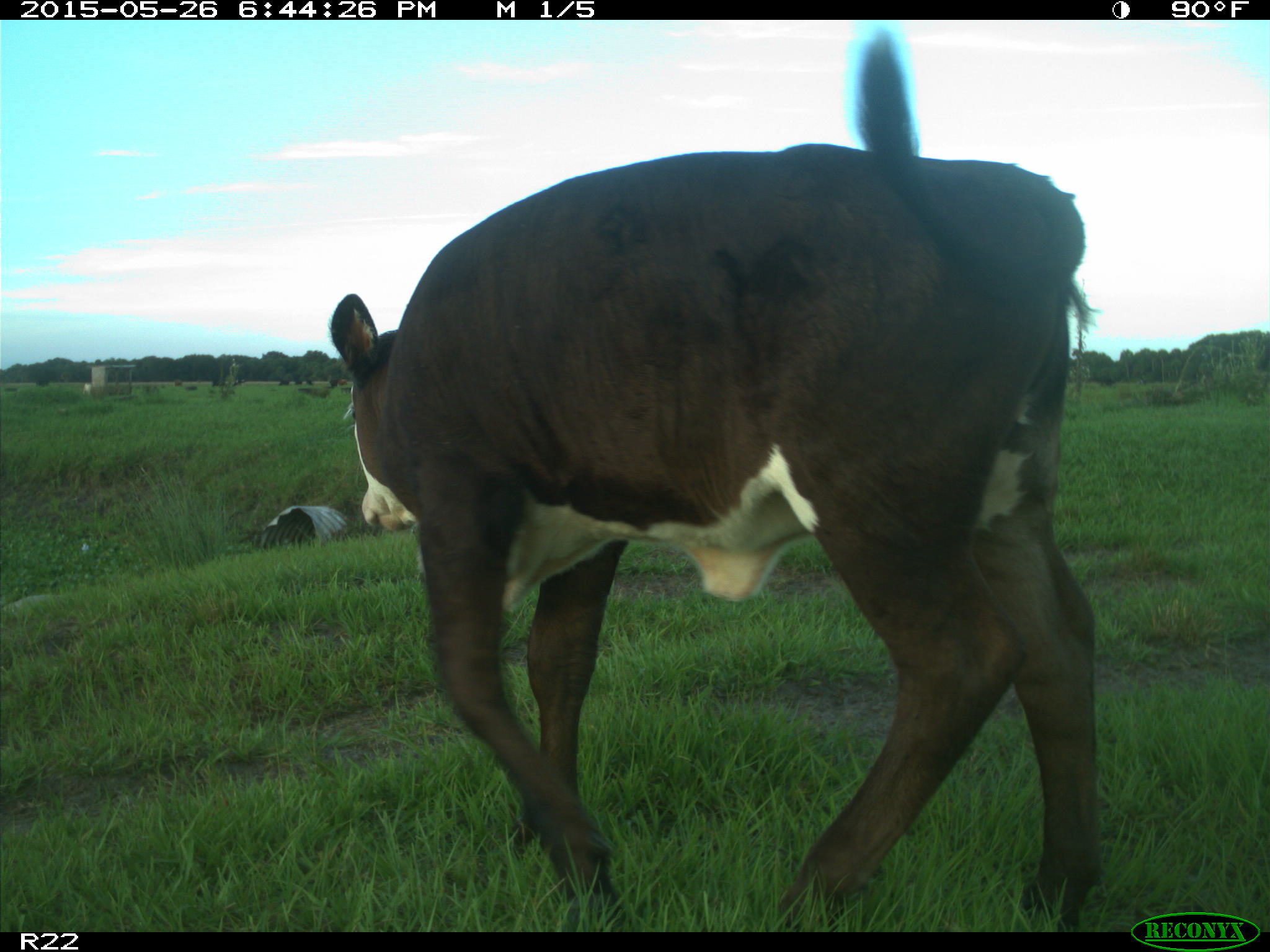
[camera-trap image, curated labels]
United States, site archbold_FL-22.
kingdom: Animalia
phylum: Chordata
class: Mammalia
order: Artiodactyla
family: Bovidae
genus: Bos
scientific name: Bos taurus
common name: domestic cow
Bos taurus (domestic cow).